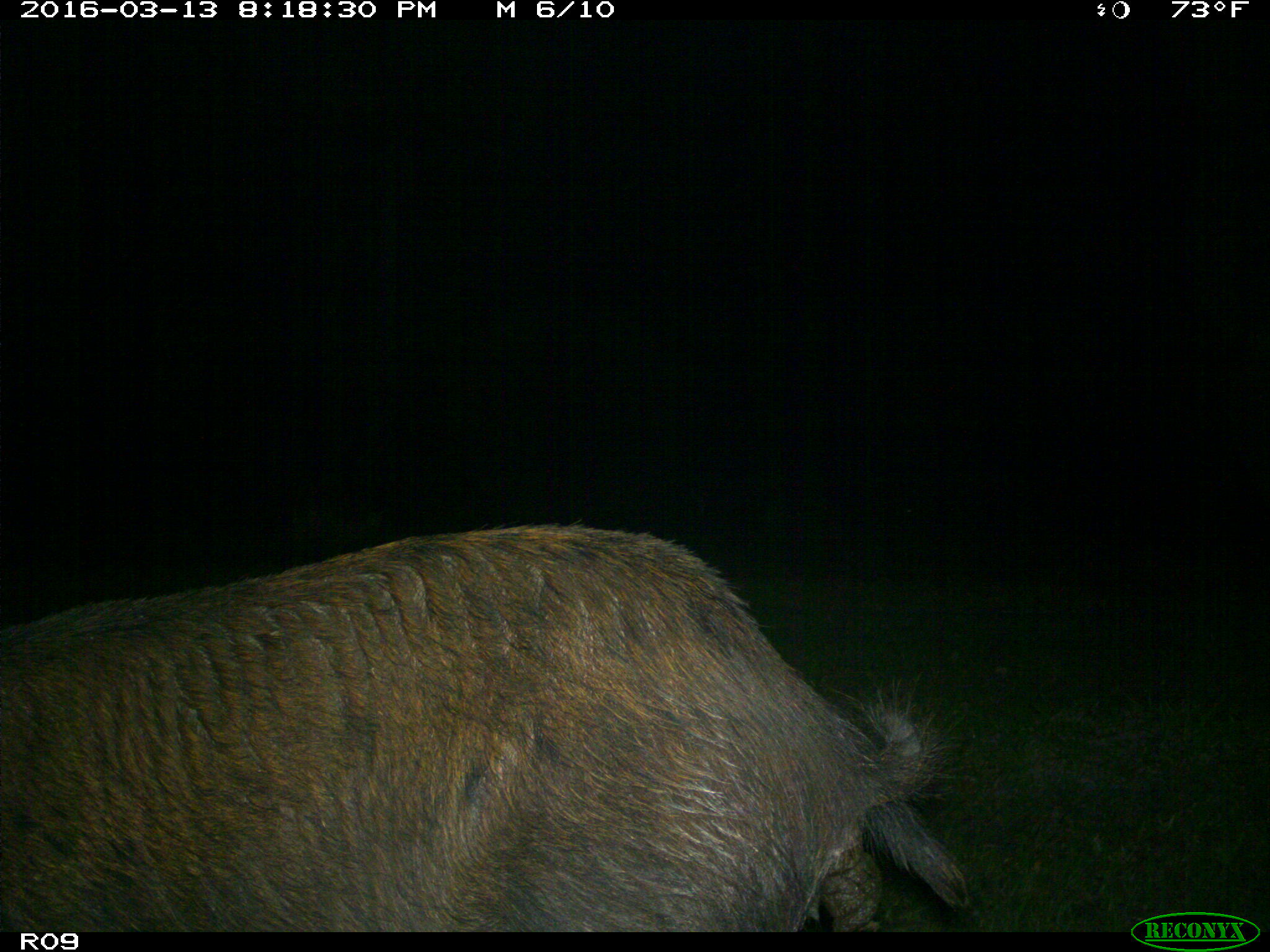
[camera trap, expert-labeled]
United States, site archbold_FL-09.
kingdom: Animalia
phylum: Chordata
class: Mammalia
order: Artiodactyla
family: Suidae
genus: Sus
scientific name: Sus scrofa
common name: wild boar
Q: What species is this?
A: Sus scrofa (wild boar).